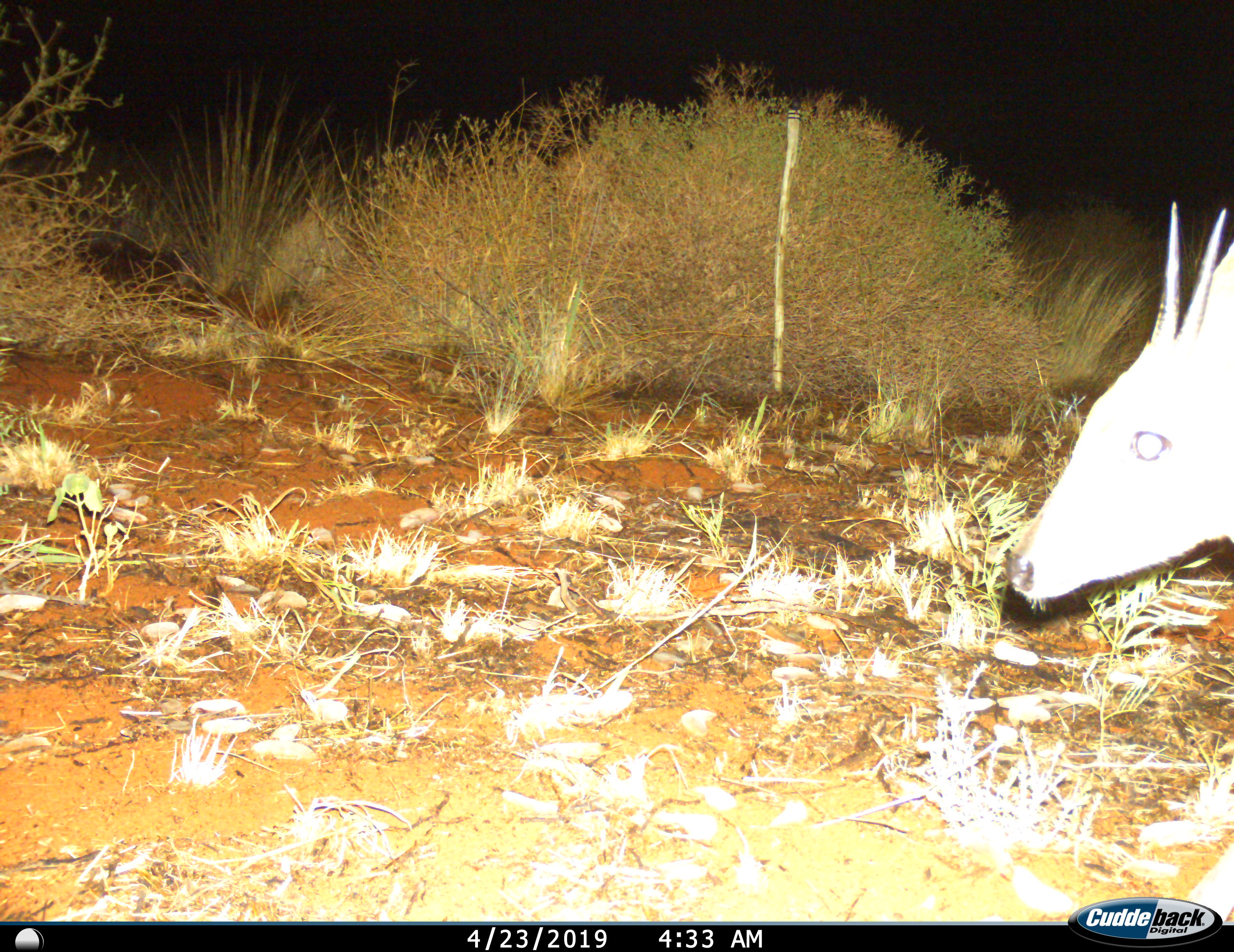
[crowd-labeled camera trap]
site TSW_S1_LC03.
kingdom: Animalia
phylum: Chordata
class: Mammalia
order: Artiodactyla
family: Bovidae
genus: Sylvicapra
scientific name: Sylvicapra grimmia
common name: common duiker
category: duikercommongrey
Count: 1.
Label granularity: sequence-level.